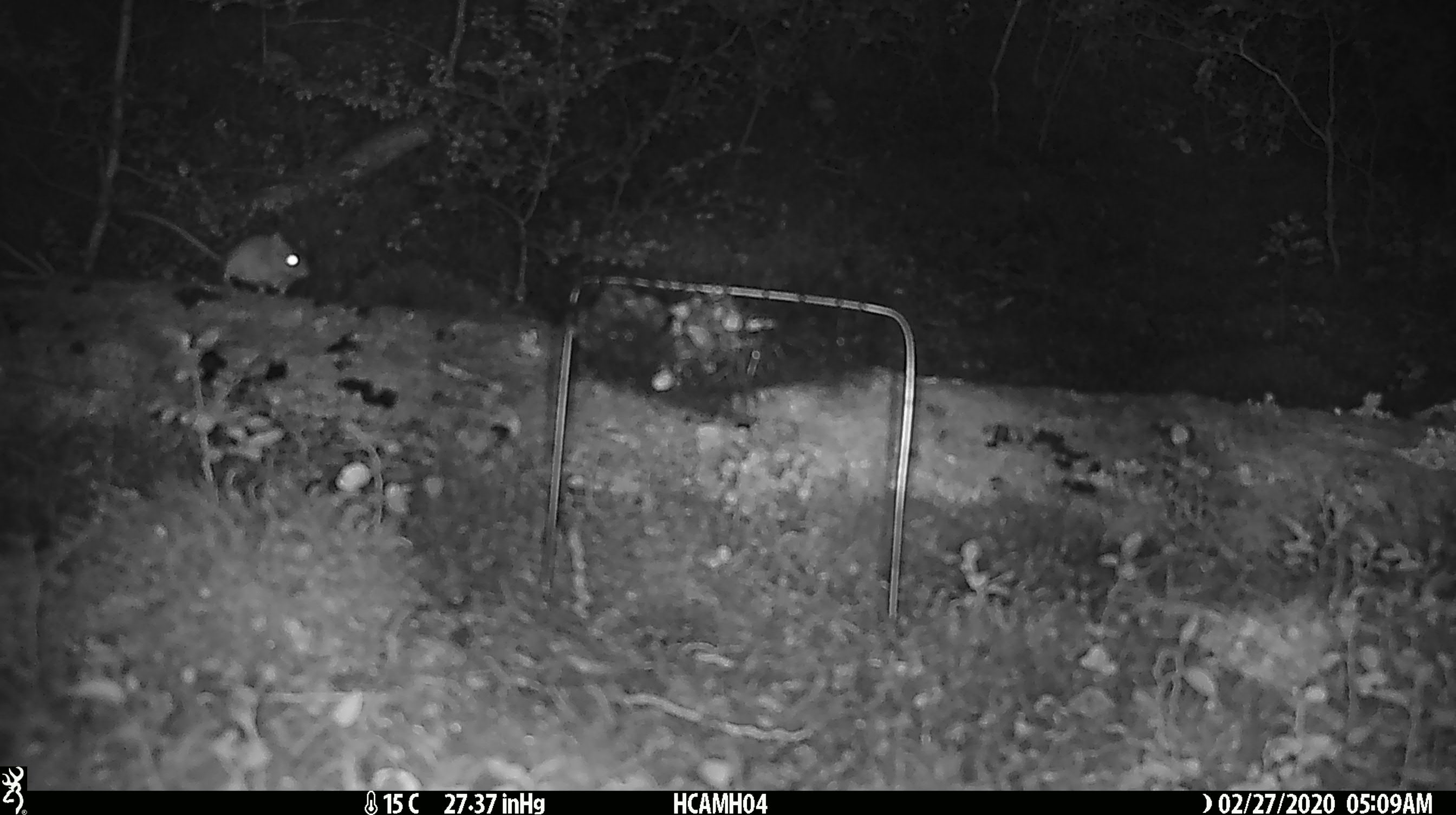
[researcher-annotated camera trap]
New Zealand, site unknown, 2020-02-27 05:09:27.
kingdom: Animalia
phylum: Chordata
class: Mammalia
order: Rodentia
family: Muridae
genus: Mus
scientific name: Mus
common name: mouse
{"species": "mouse (Mus)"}